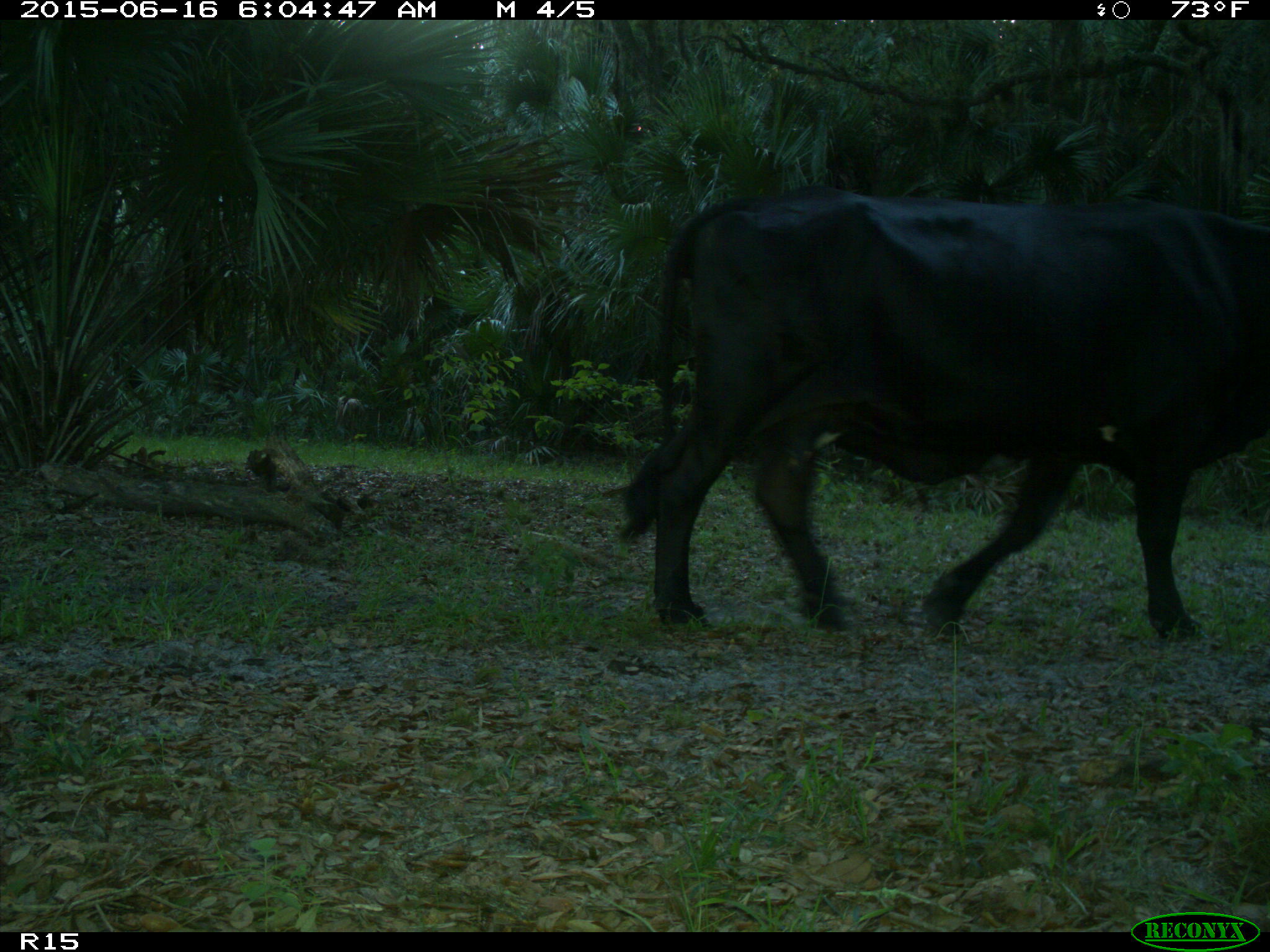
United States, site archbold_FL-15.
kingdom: Animalia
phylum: Chordata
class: Mammalia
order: Artiodactyla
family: Bovidae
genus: Bos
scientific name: Bos taurus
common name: domestic cow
Bos taurus (domestic cow).